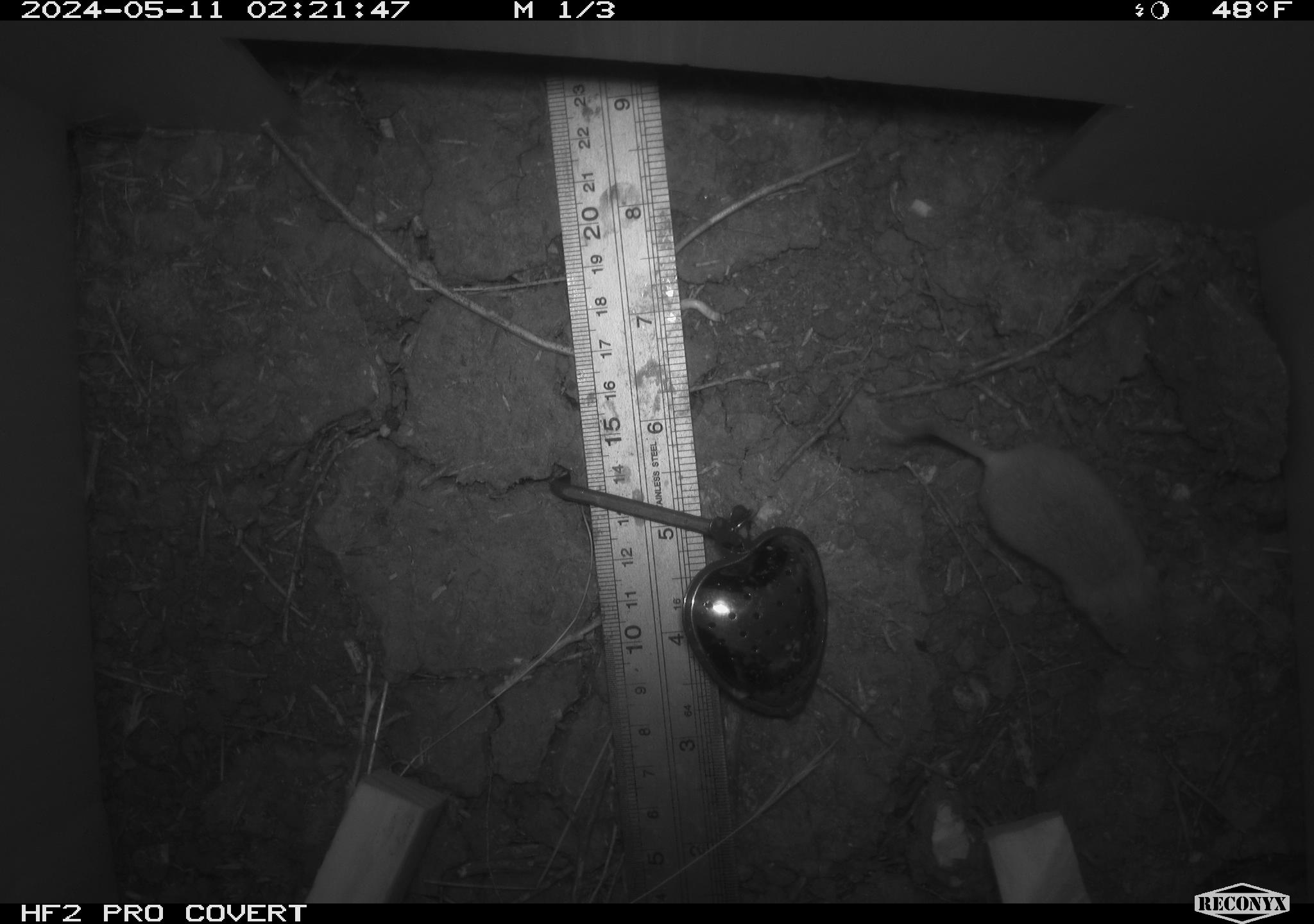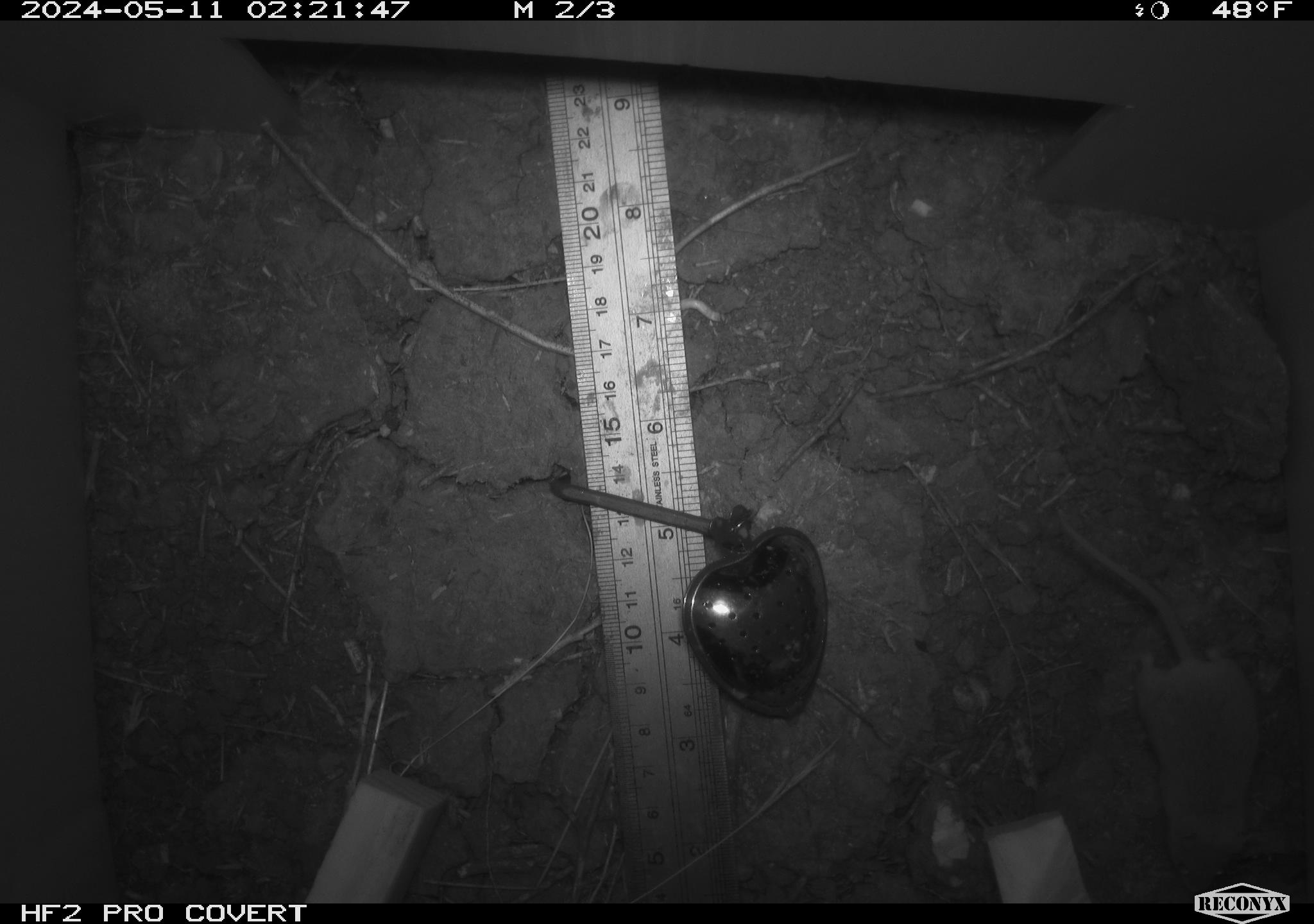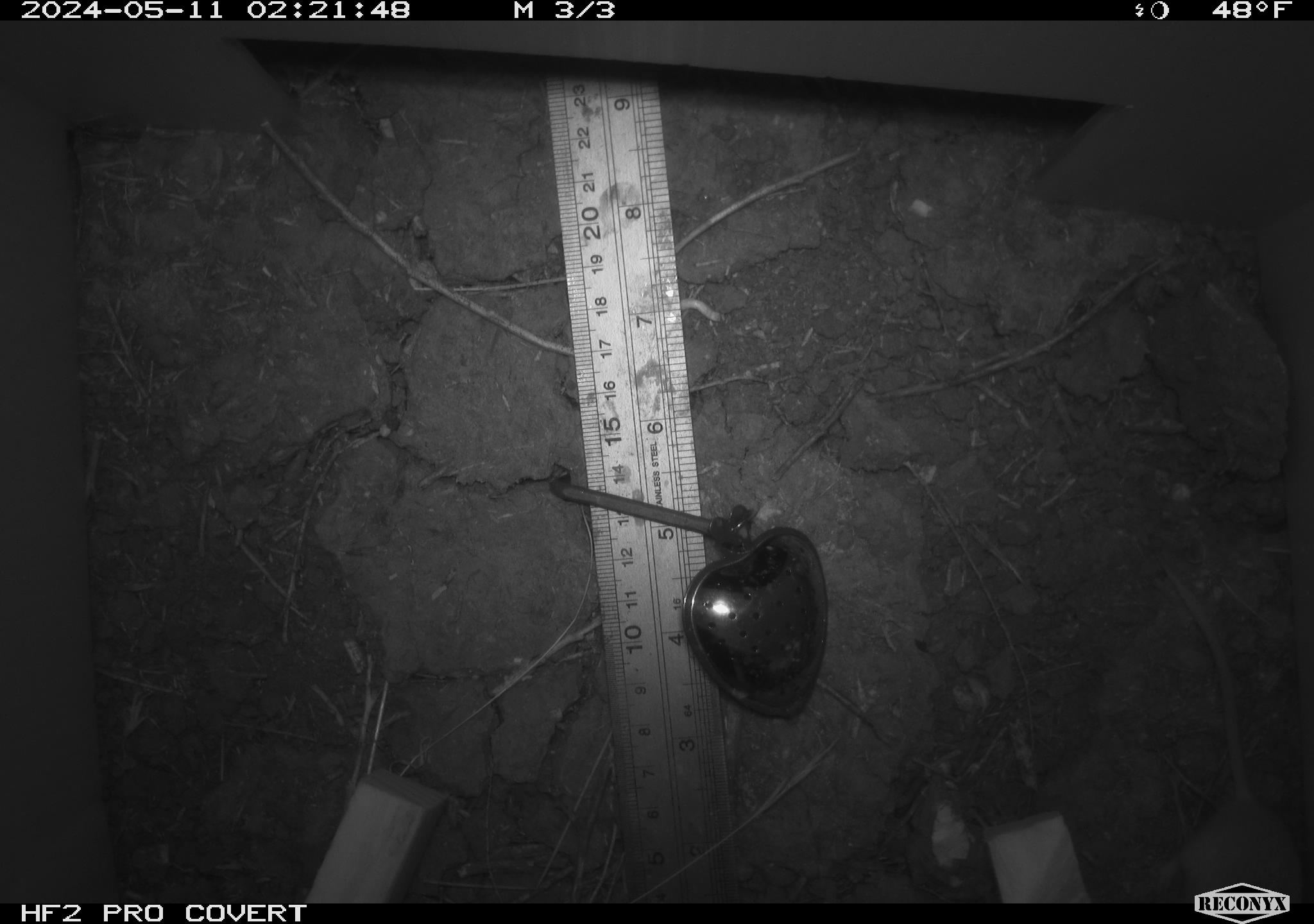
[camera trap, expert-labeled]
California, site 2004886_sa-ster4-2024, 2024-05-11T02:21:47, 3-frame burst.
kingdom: Animalia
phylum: Chordata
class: Mammalia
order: Rodentia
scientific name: Rodentia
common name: mouse species